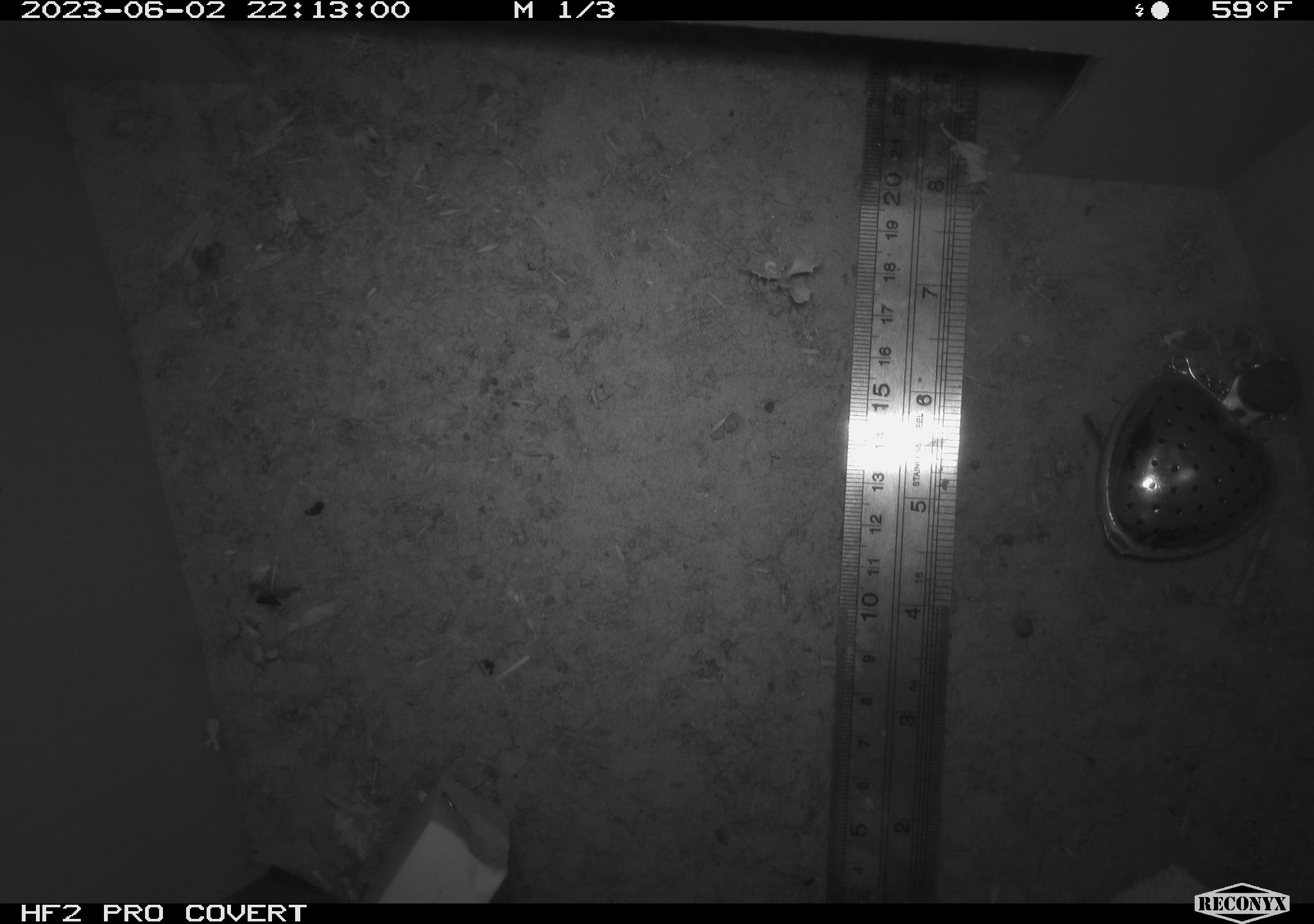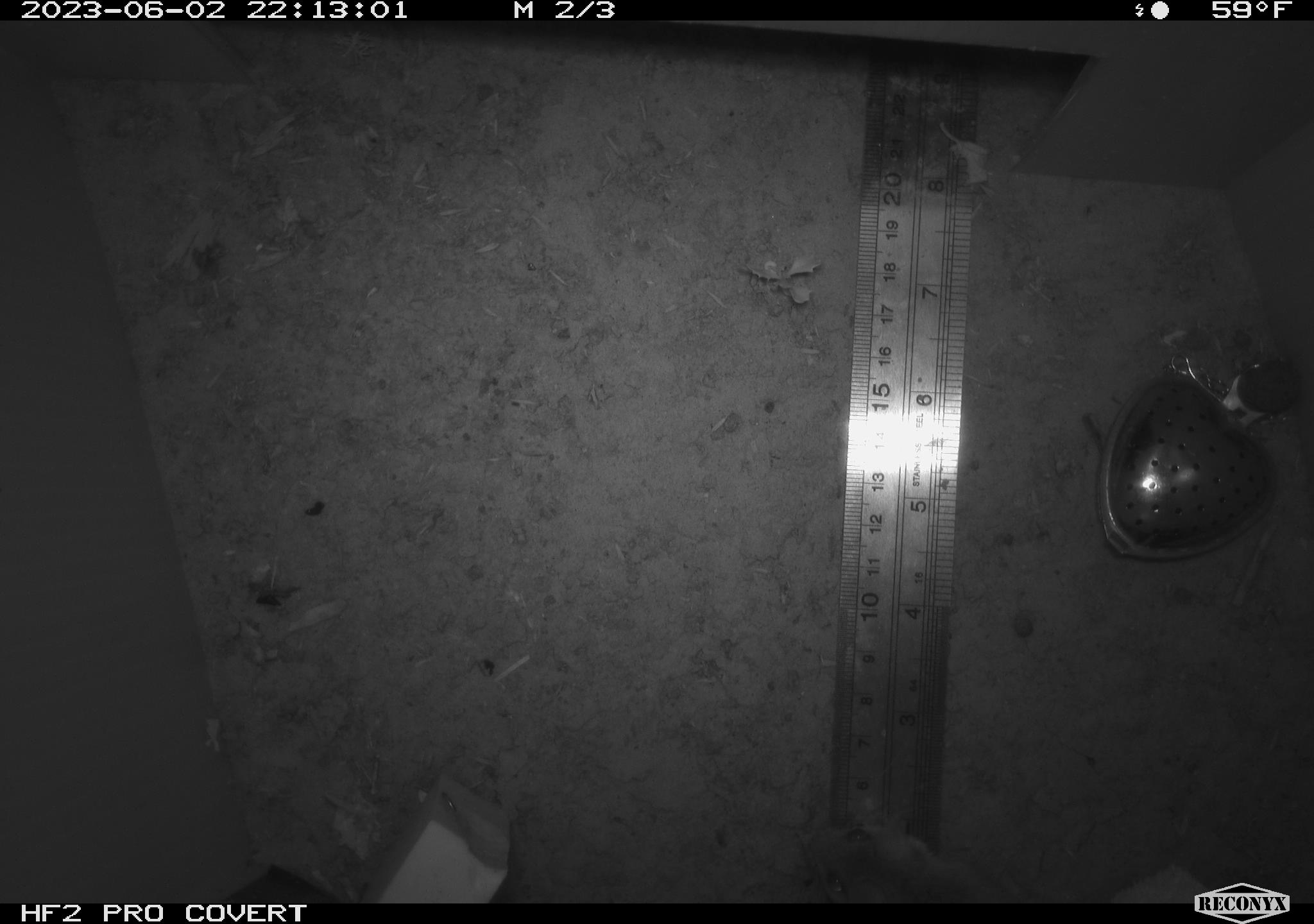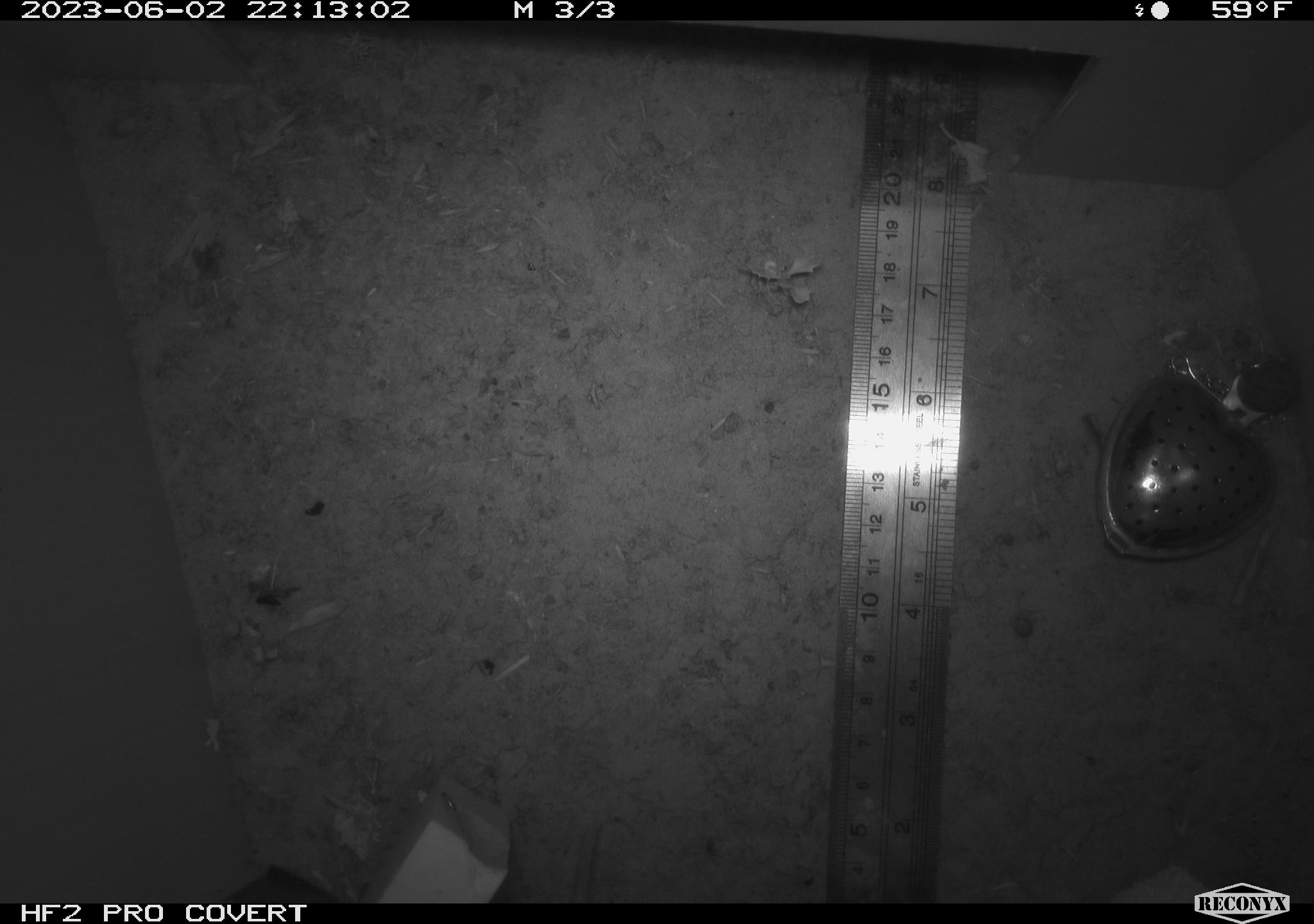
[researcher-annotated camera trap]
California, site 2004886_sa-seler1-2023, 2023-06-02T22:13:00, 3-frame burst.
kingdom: Animalia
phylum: Chordata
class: Mammalia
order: Rodentia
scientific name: Rodentia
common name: mouse species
Mouse species (Rodentia).